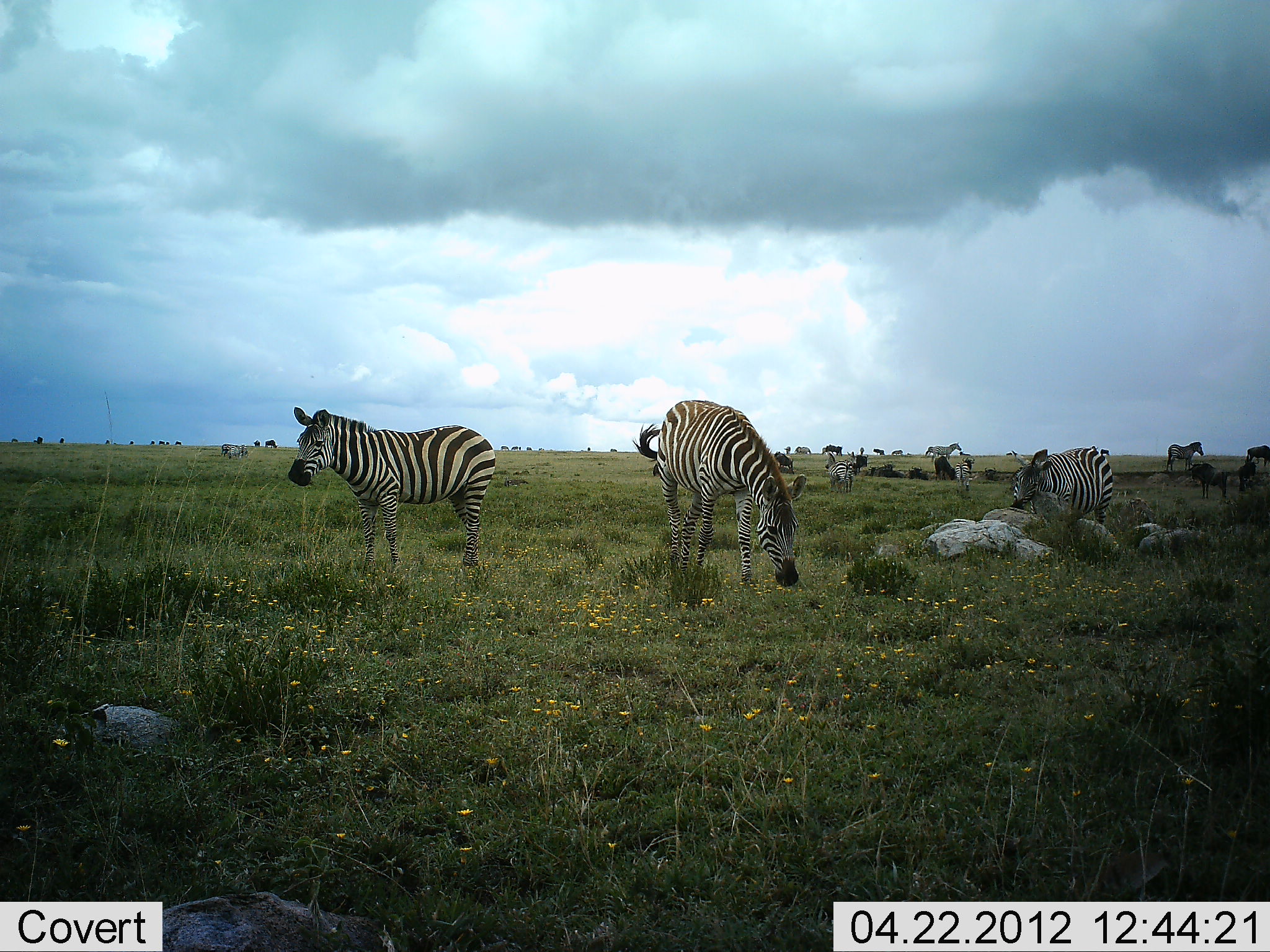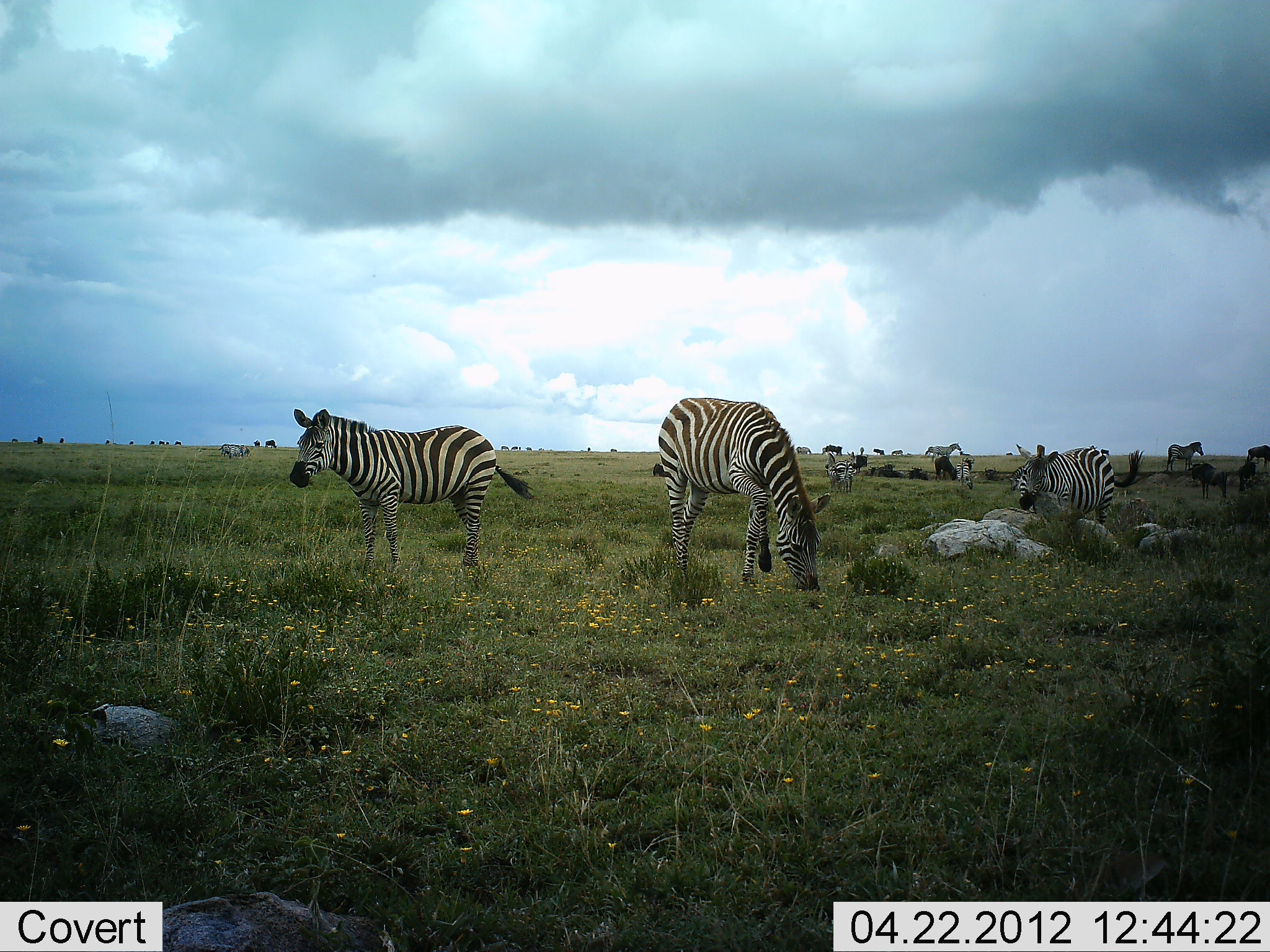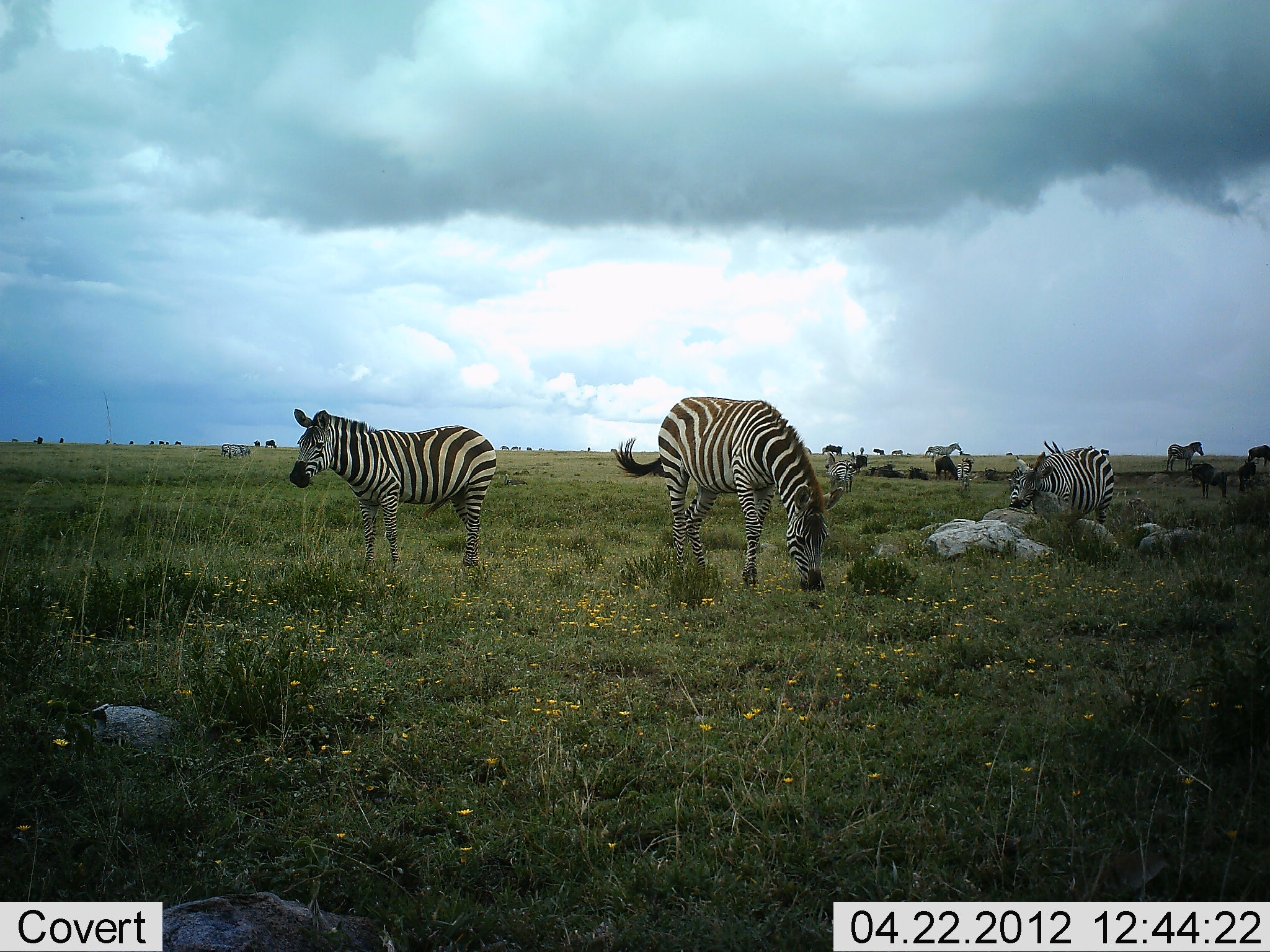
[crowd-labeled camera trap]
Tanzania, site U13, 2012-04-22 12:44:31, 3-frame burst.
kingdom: Animalia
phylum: Chordata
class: Mammalia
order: Perissodactyla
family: Equidae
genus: Equus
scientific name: Equus quagga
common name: plains zebra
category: zebra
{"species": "zebra (plains zebra) (Equus quagga)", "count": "9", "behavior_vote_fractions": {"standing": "59%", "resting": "9%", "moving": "23%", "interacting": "14%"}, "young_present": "5%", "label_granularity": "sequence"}